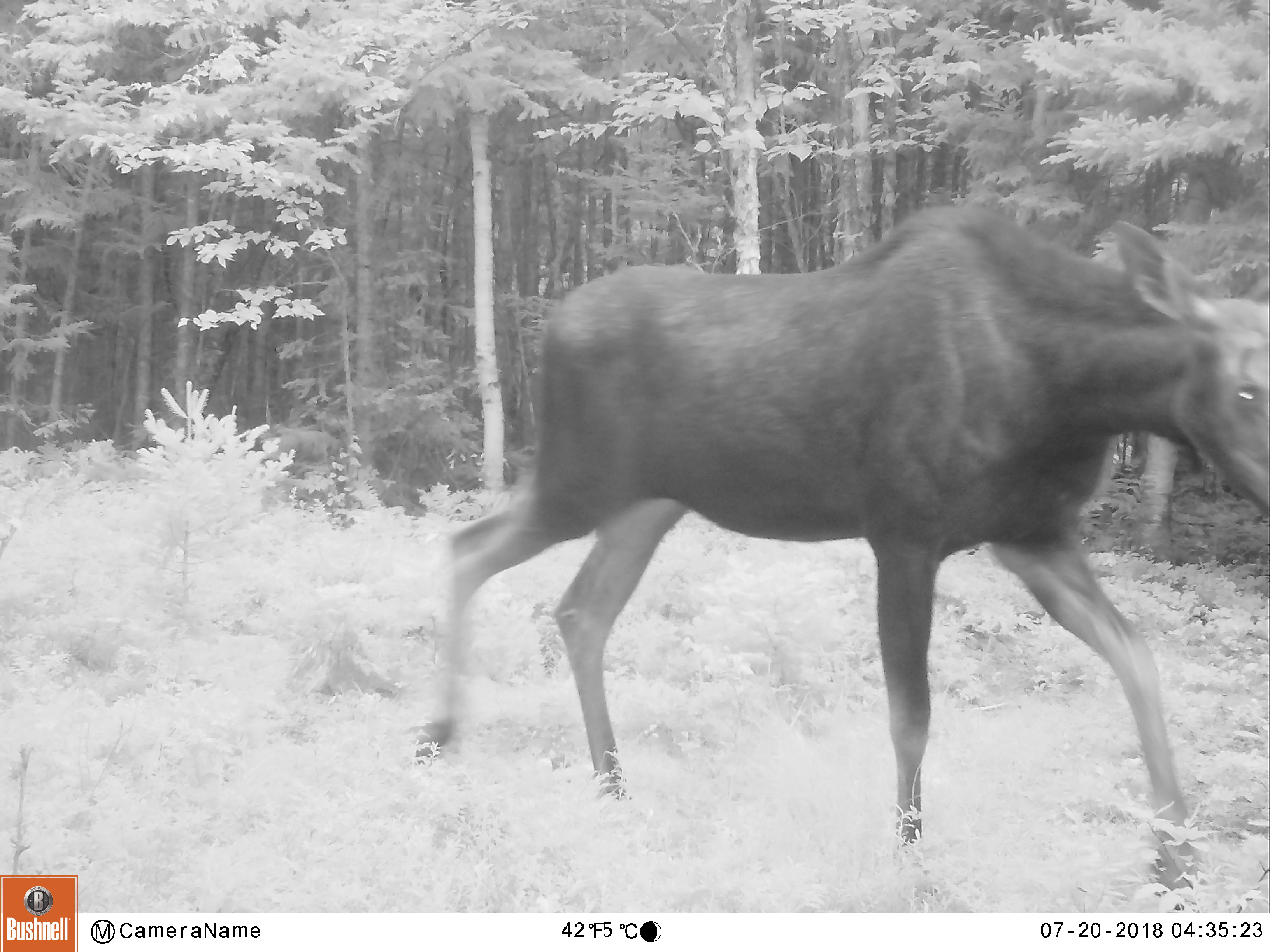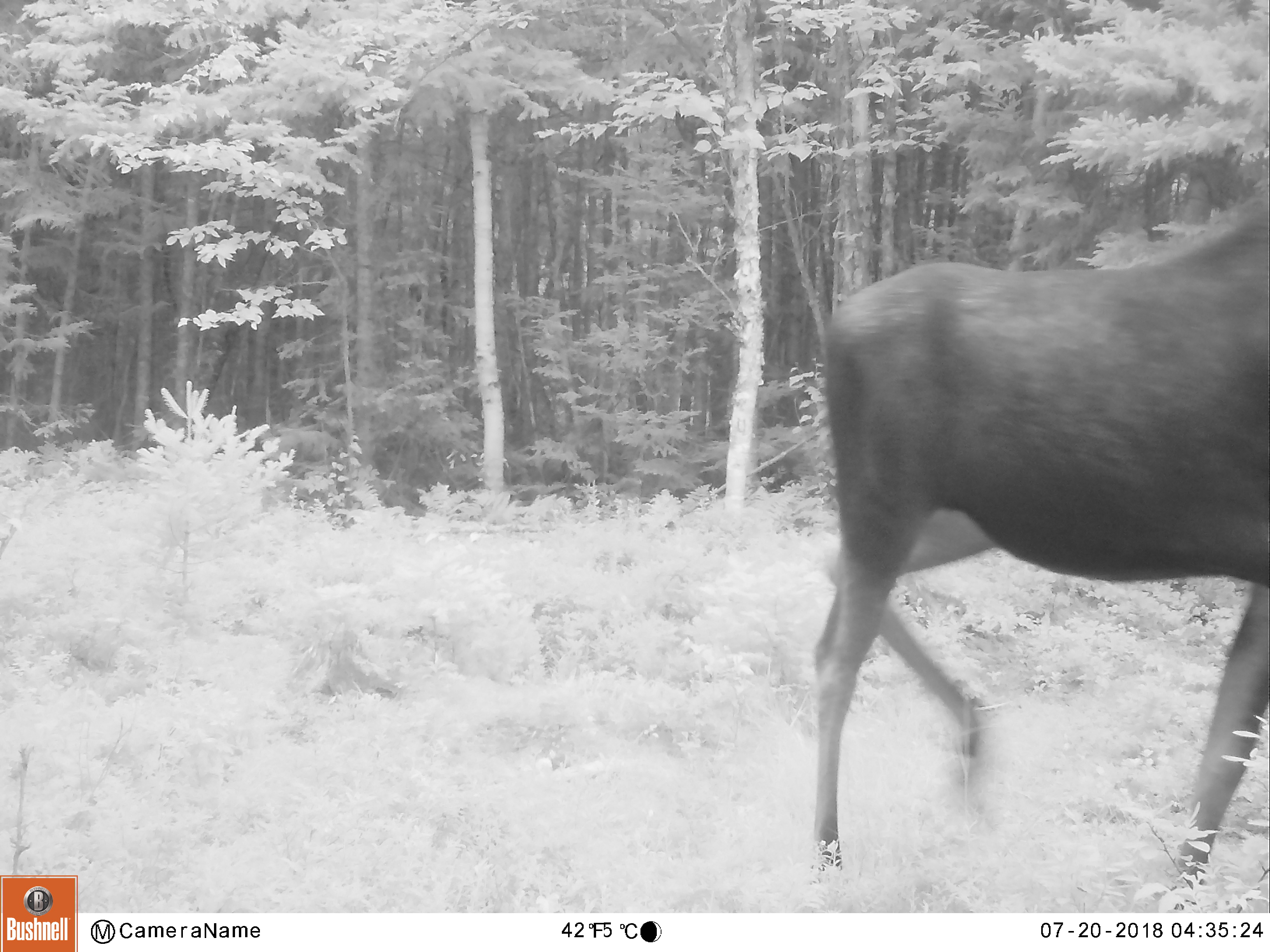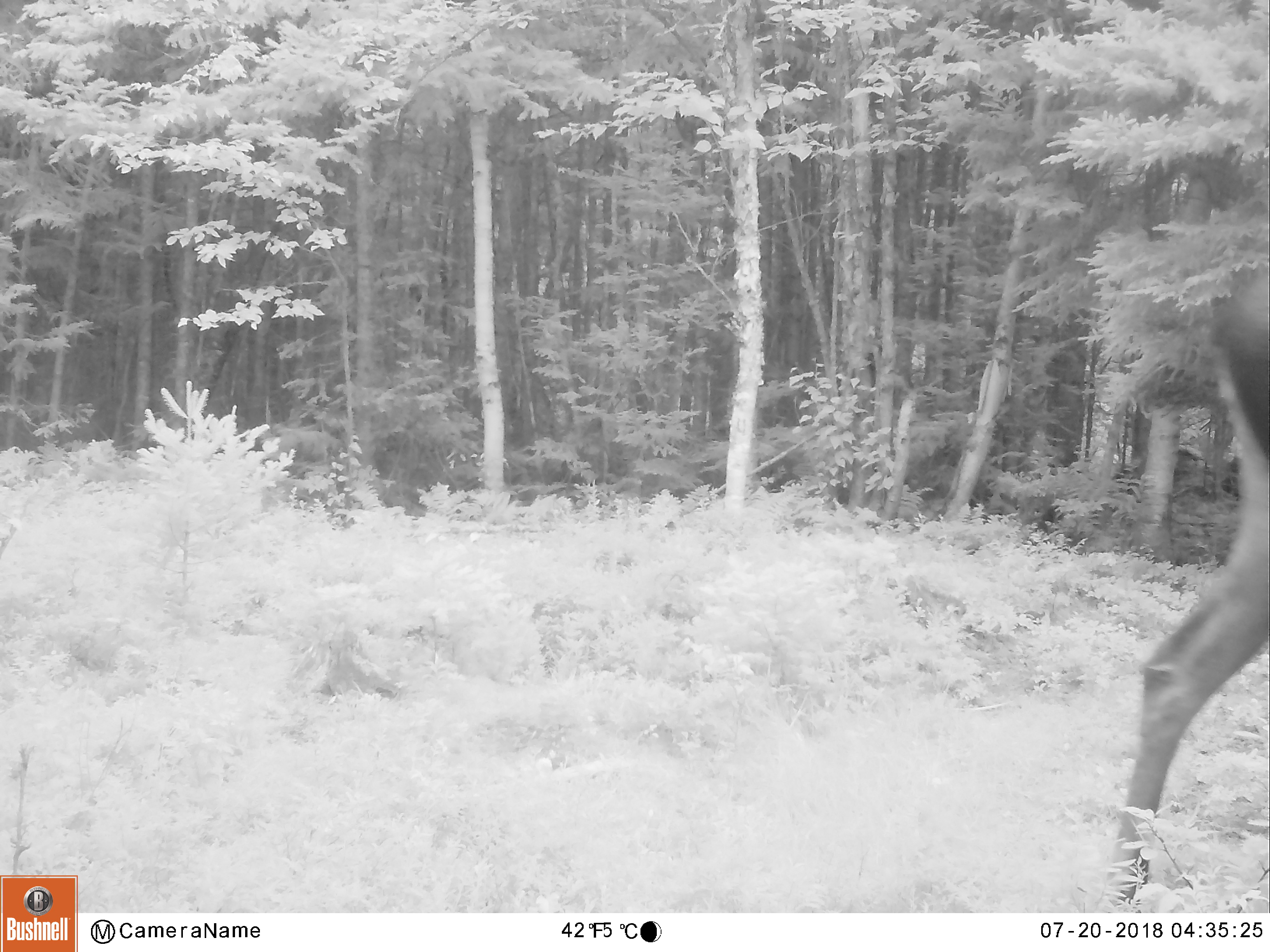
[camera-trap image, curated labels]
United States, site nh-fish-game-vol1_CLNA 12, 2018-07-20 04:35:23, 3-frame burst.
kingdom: Animalia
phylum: Chordata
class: Mammalia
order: Artiodactyla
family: Cervidae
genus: Alces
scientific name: Alces alces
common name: moose